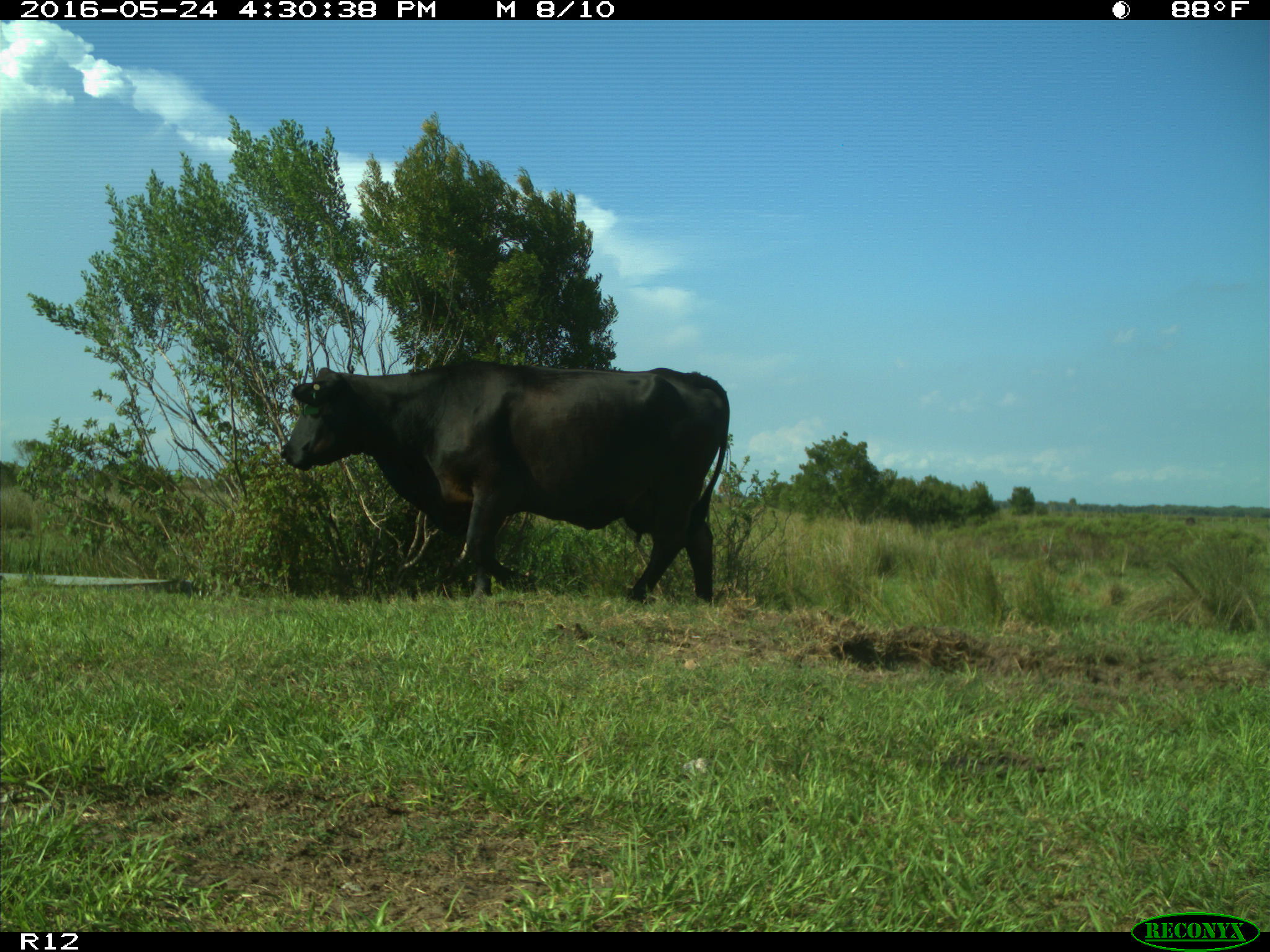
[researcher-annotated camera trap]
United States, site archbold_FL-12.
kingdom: Animalia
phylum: Chordata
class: Mammalia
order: Artiodactyla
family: Bovidae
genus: Bos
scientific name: Bos taurus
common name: domestic cow